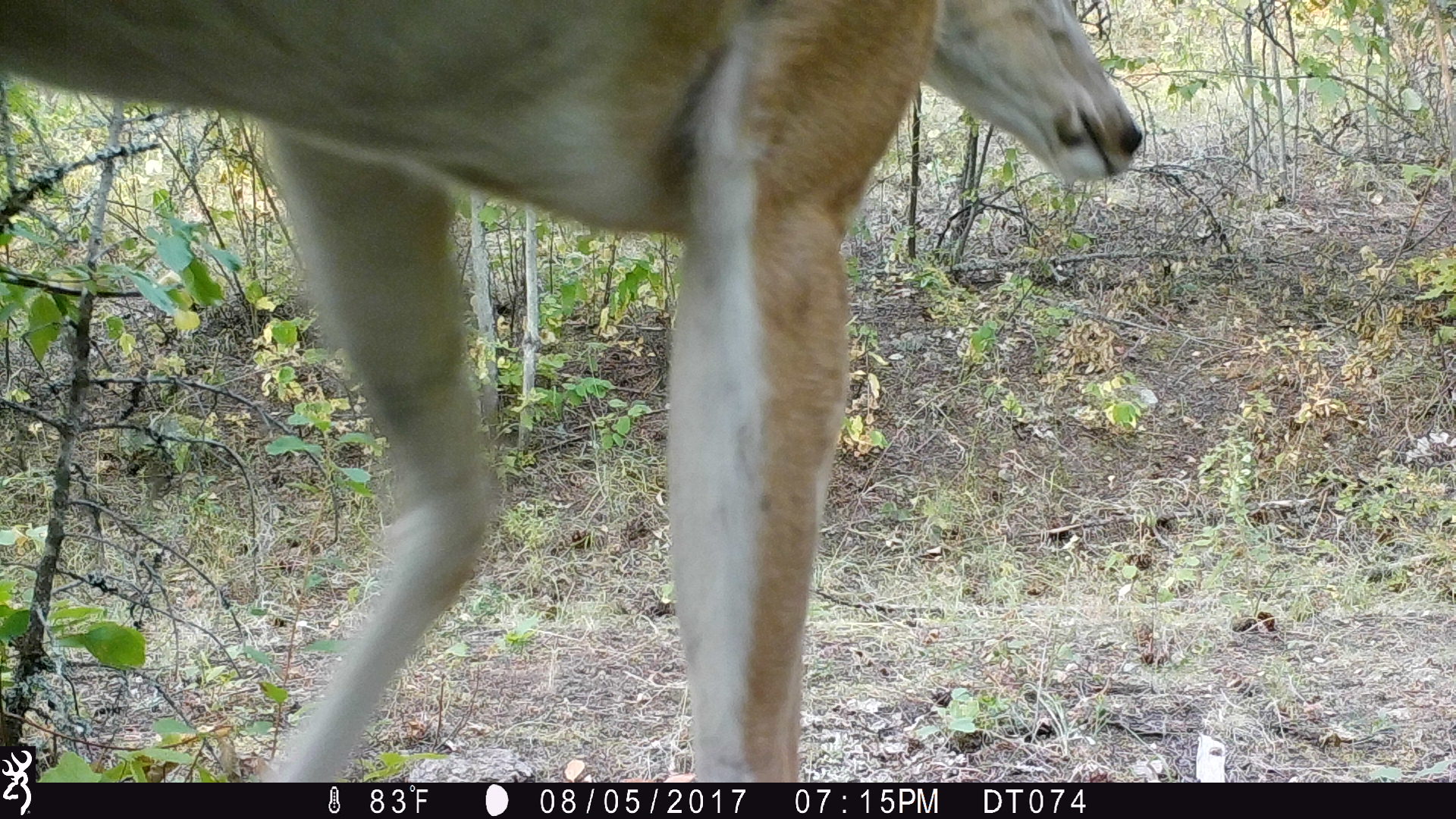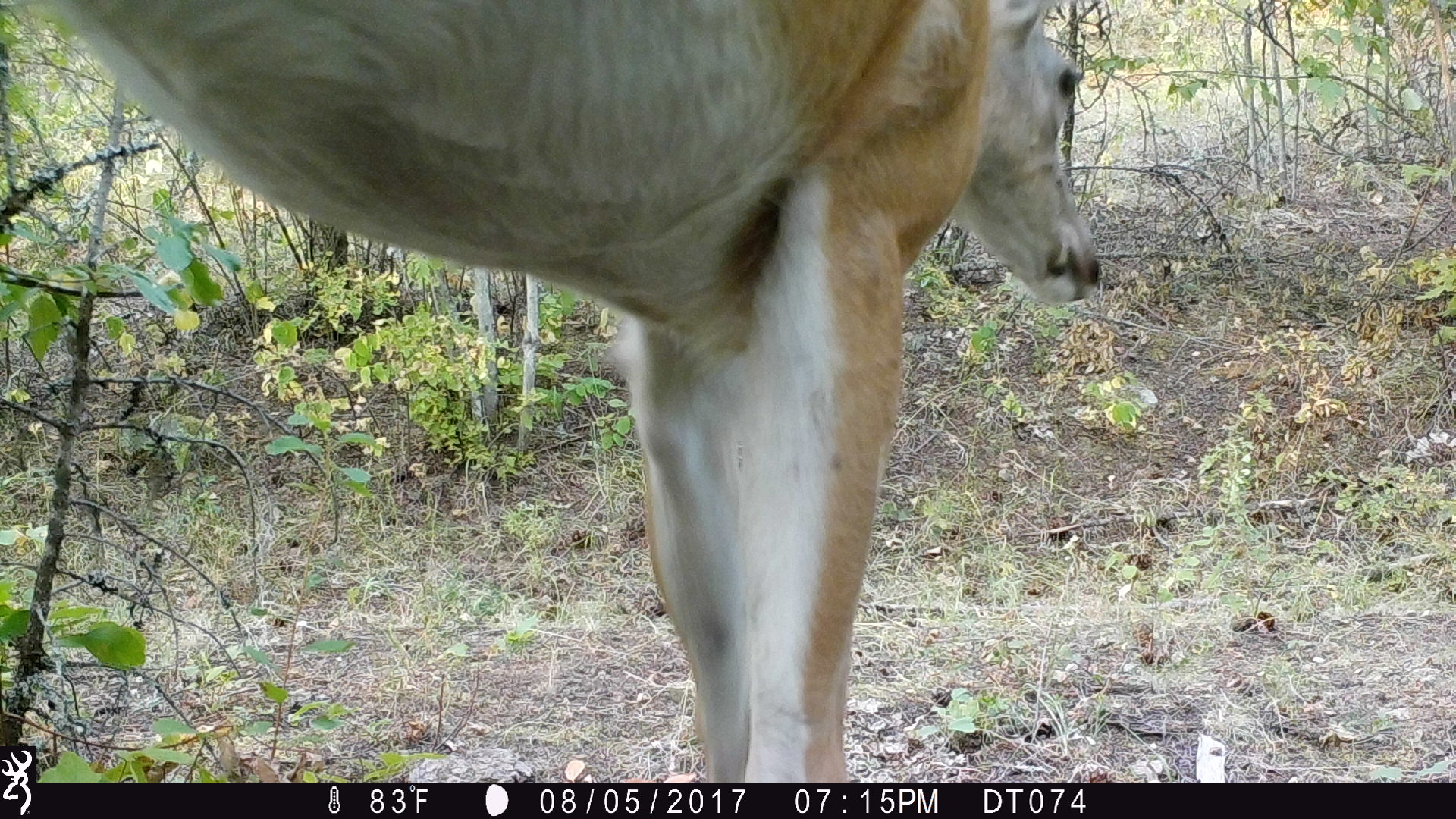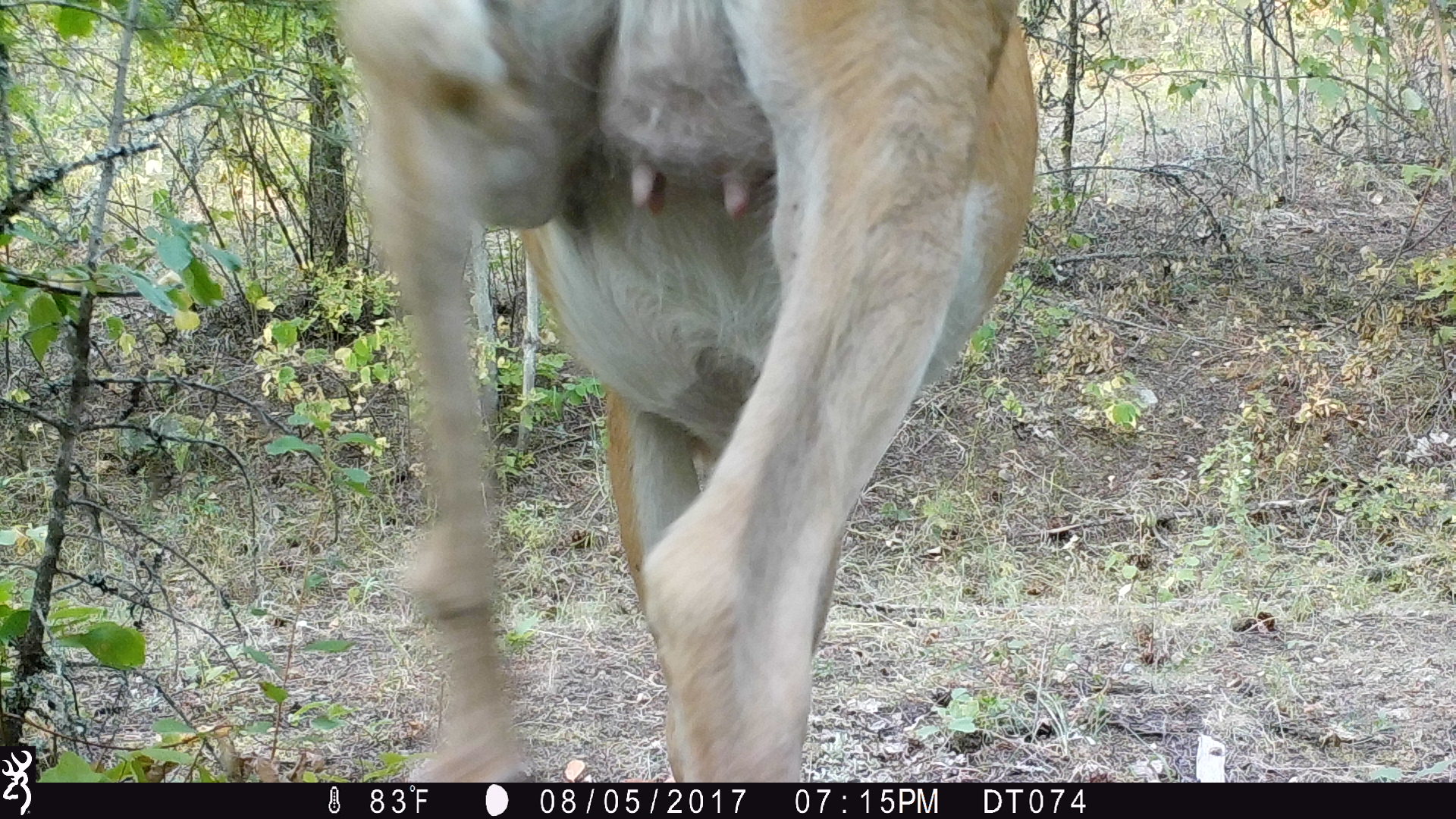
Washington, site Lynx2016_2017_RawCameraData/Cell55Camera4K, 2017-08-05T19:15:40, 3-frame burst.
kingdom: Animalia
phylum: Chordata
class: Mammalia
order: Artiodactyla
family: Cervidae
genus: Odocoileus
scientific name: Odocoileus virginianus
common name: white-tailed deer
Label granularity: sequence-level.